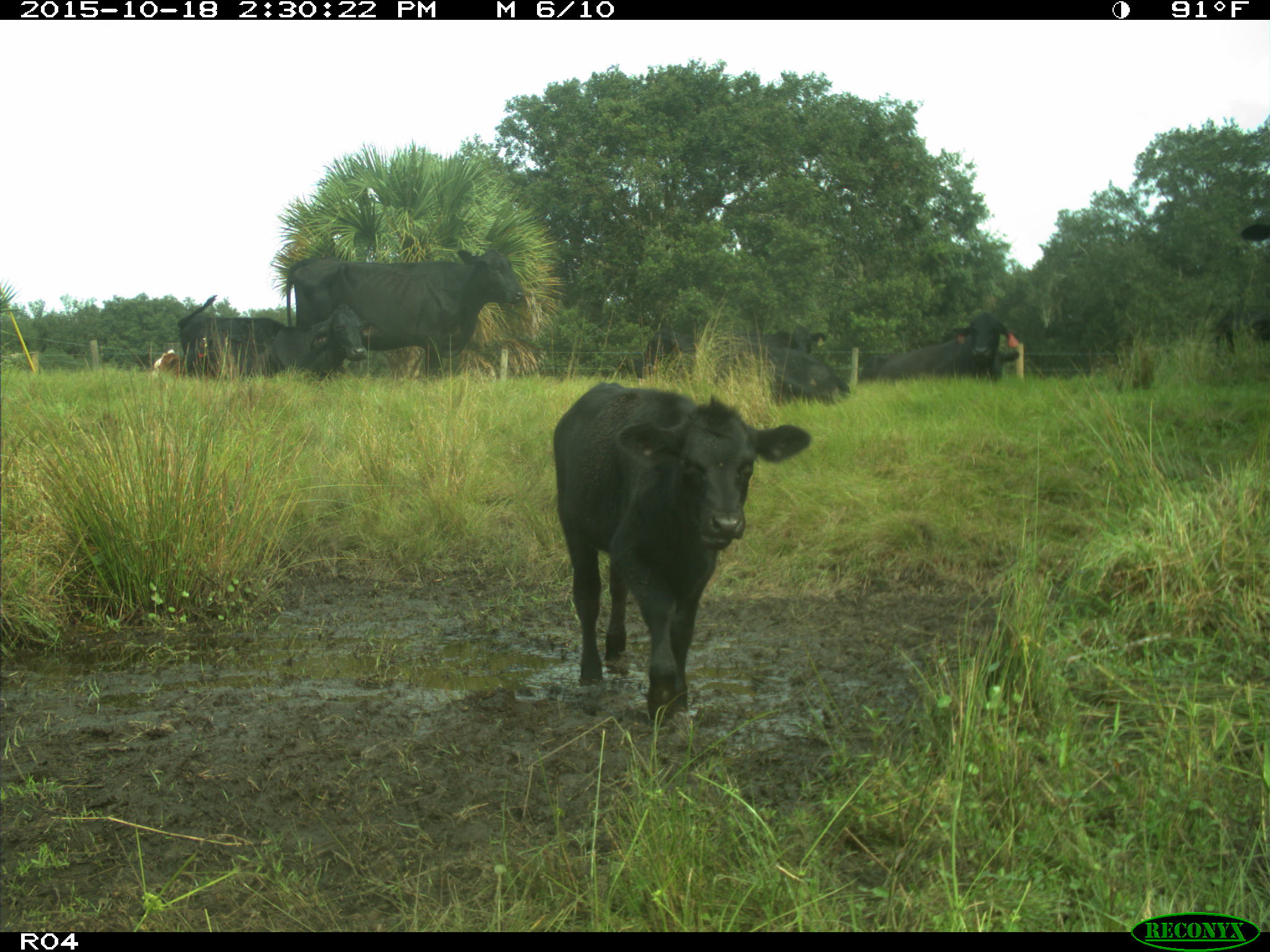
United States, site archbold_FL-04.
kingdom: Animalia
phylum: Chordata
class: Mammalia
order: Artiodactyla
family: Bovidae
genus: Bos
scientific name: Bos taurus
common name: domestic cow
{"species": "Bos taurus (domestic cow)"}